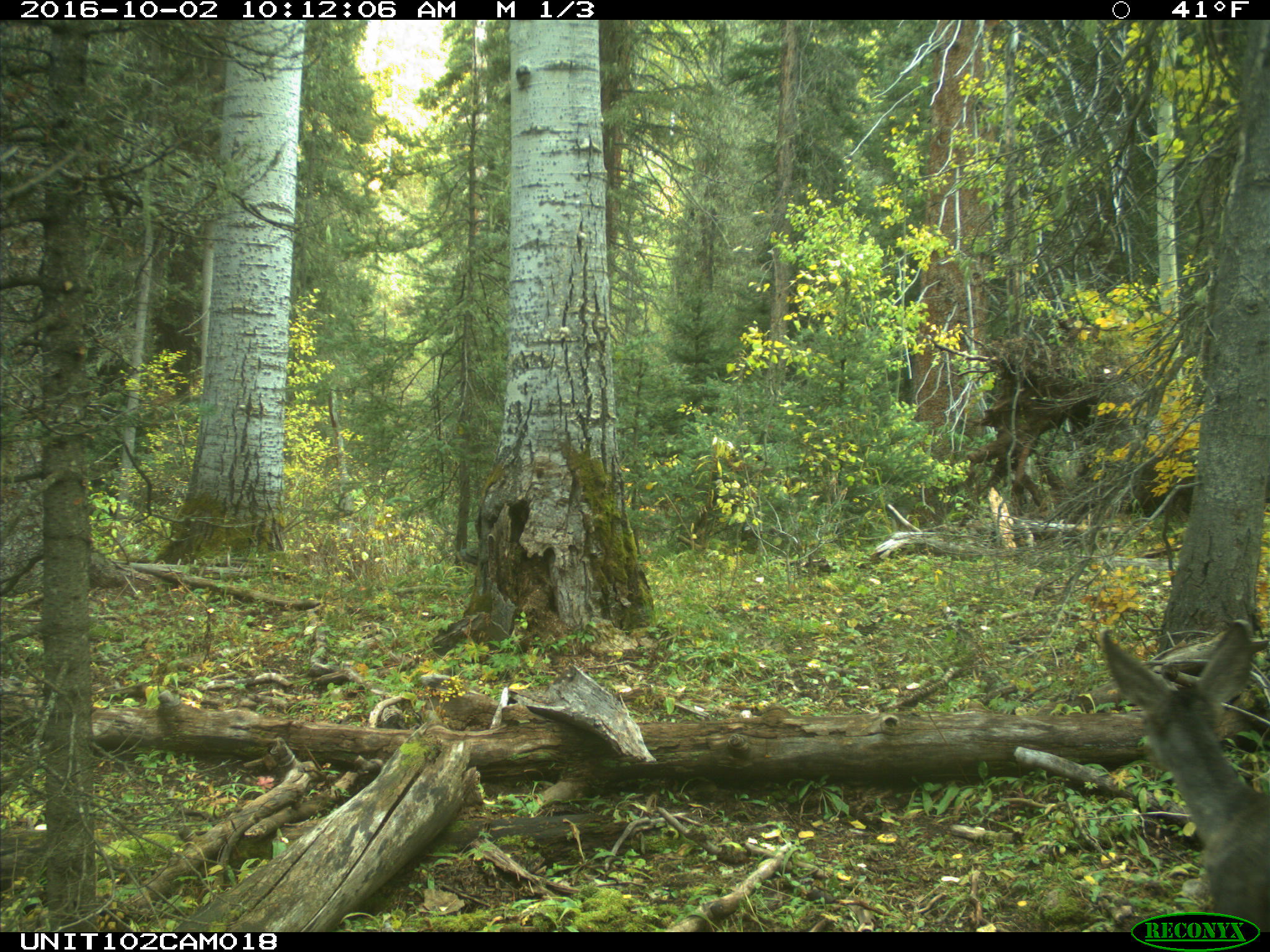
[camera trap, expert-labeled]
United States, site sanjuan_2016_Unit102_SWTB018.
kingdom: Animalia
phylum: Chordata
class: Mammalia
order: Artiodactyla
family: Cervidae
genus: Odocoileus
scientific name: Odocoileus hemionus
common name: mule deer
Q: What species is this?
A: Odocoileus hemionus (mule deer).